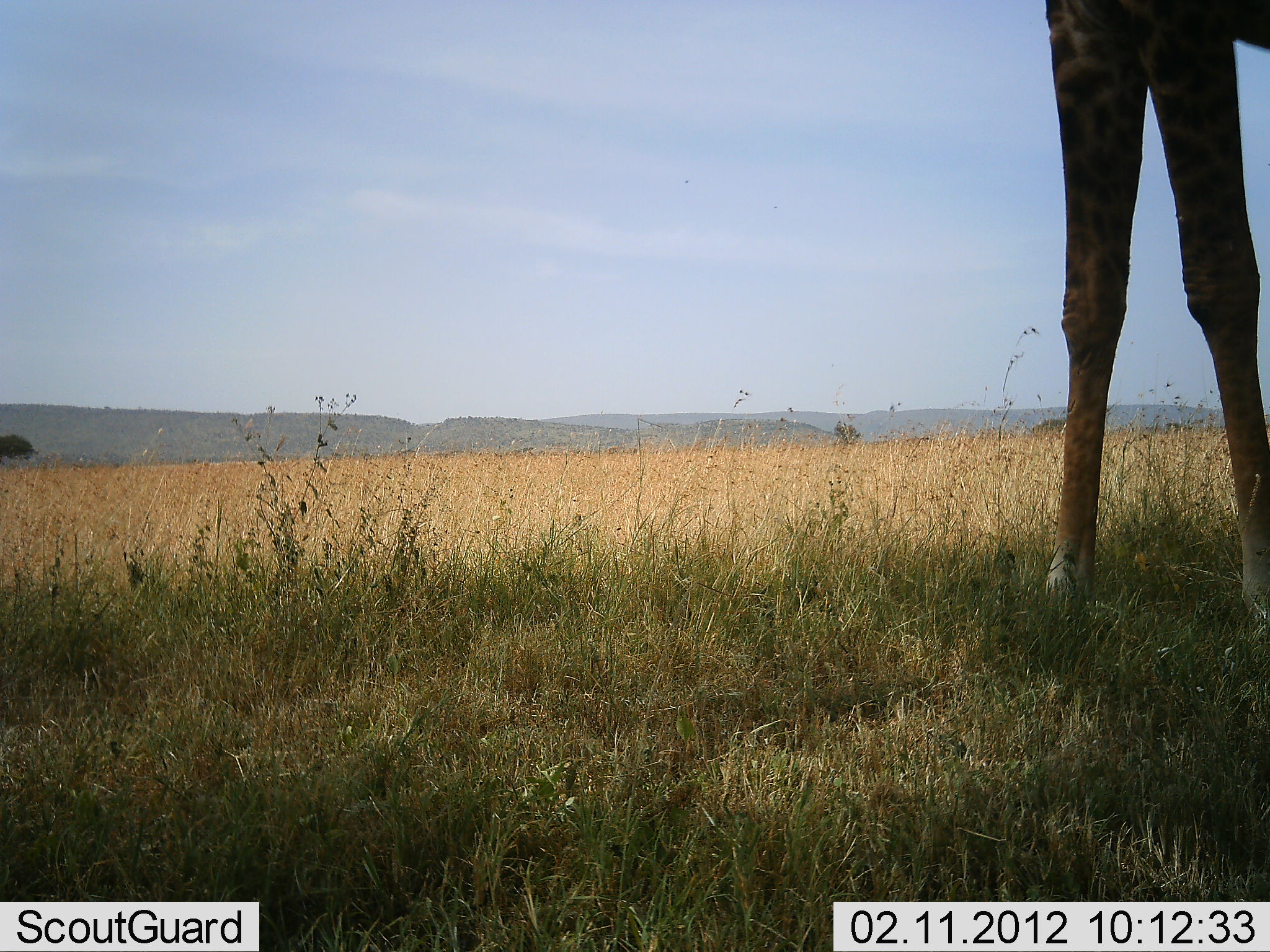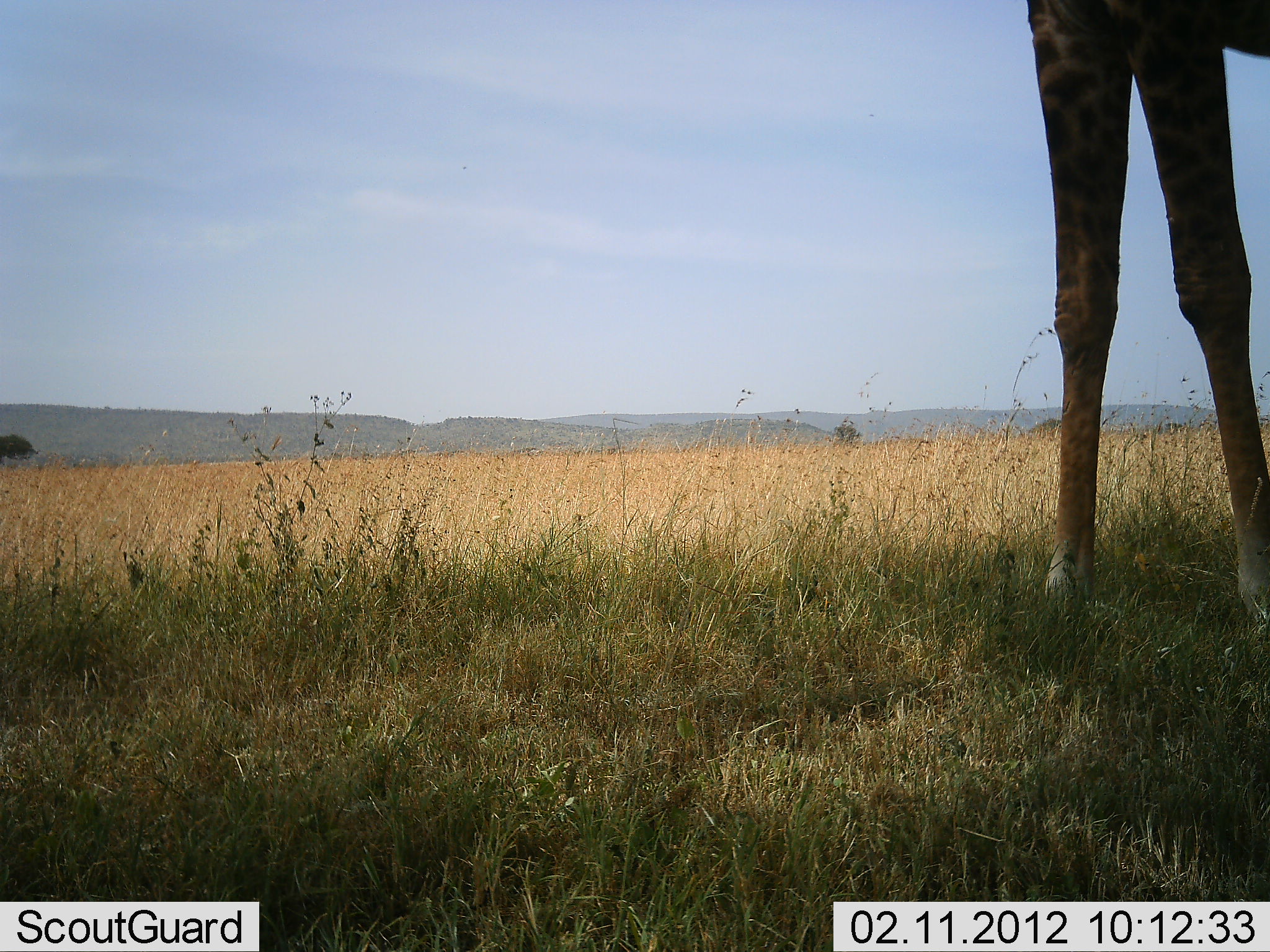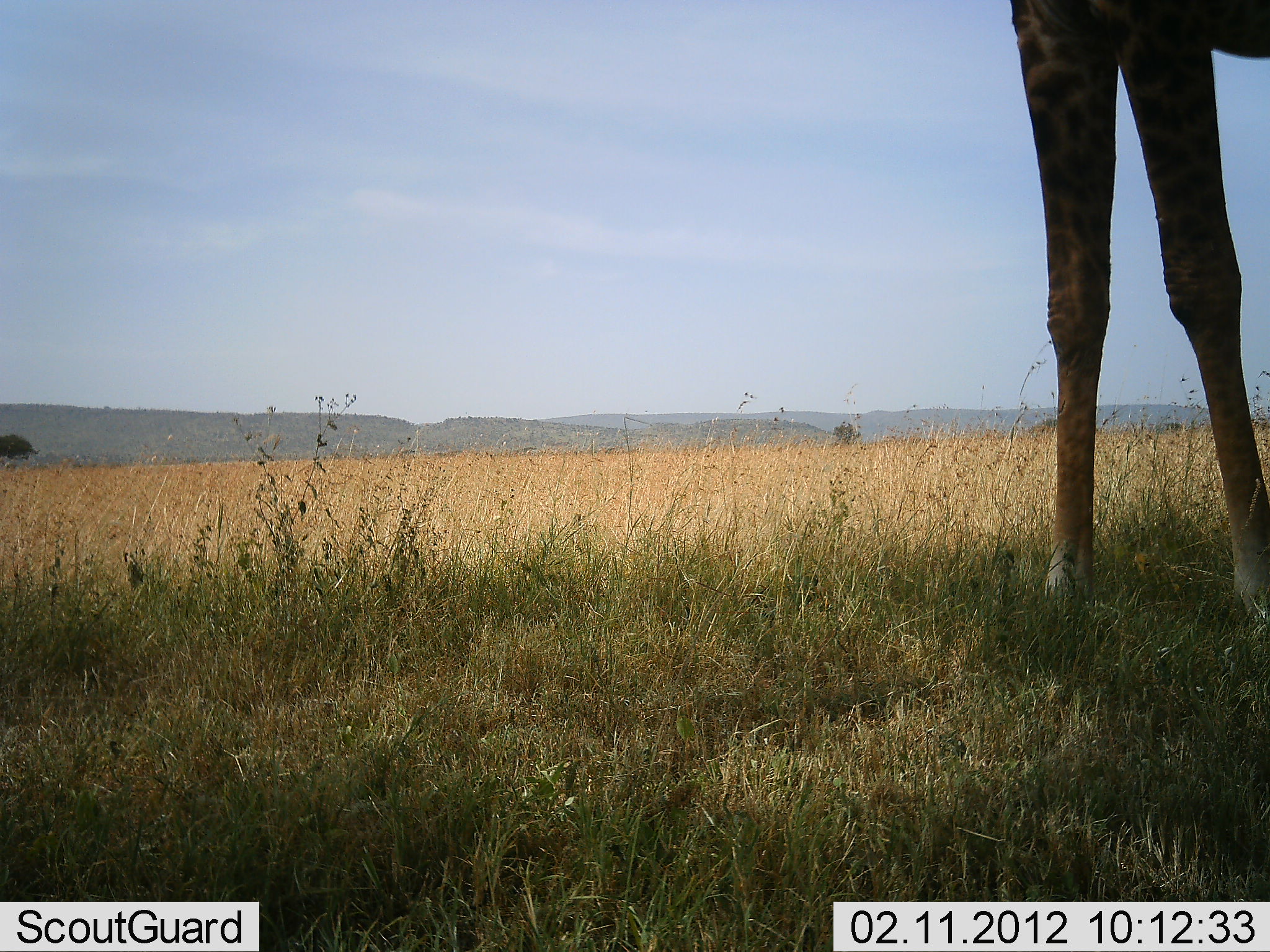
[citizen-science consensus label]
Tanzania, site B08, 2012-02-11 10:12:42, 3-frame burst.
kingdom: Animalia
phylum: Chordata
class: Mammalia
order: Artiodactyla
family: Giraffidae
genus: Giraffa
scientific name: Giraffa camelopardalis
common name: giraffe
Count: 1.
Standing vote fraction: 88%.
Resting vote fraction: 0%.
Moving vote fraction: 0%.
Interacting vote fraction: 0%.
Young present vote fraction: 0%.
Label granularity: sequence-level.